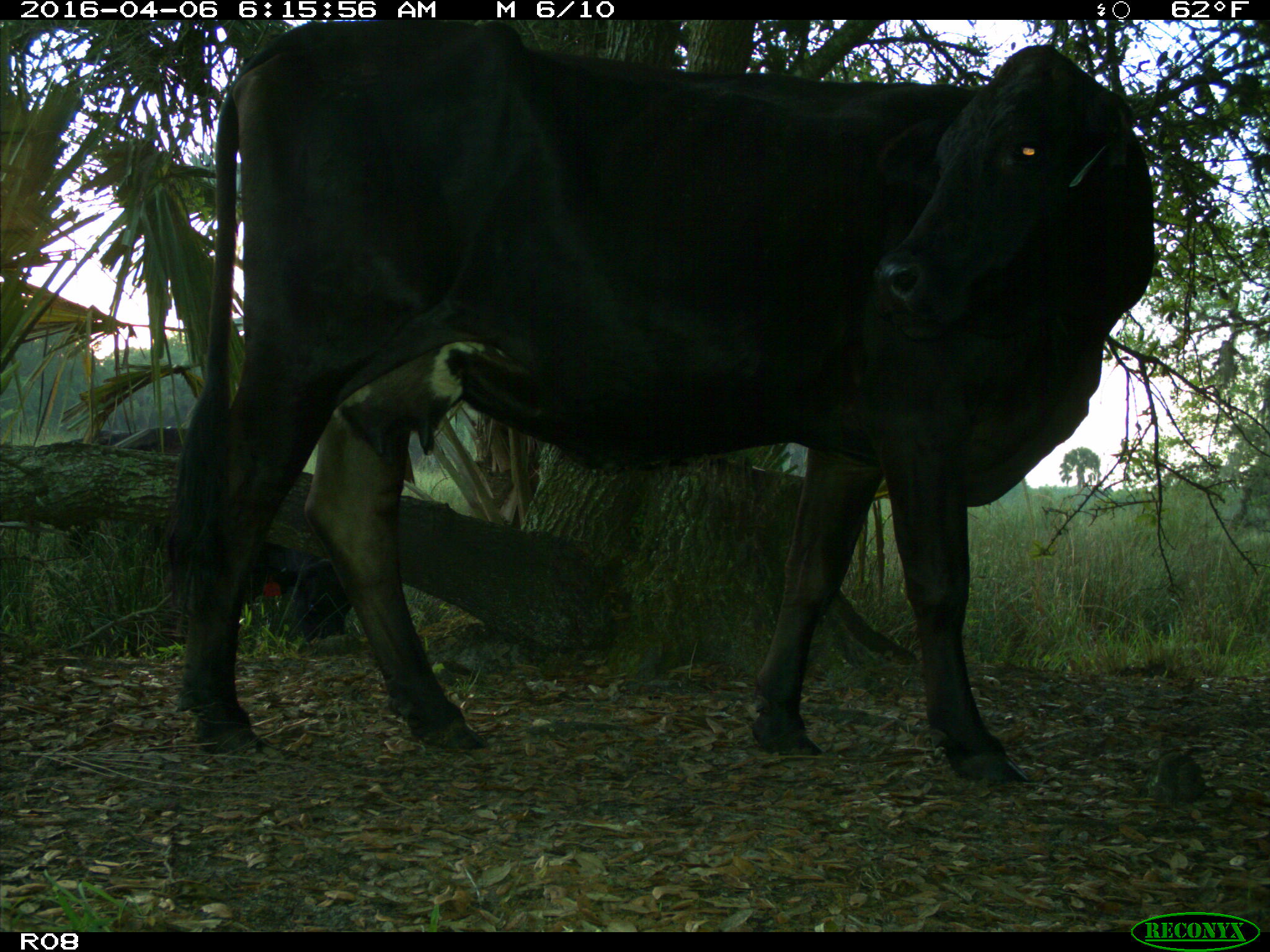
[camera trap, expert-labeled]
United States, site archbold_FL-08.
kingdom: Animalia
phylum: Chordata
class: Mammalia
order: Artiodactyla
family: Bovidae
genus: Bos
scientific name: Bos taurus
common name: domestic cow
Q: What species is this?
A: Bos taurus (domestic cow).